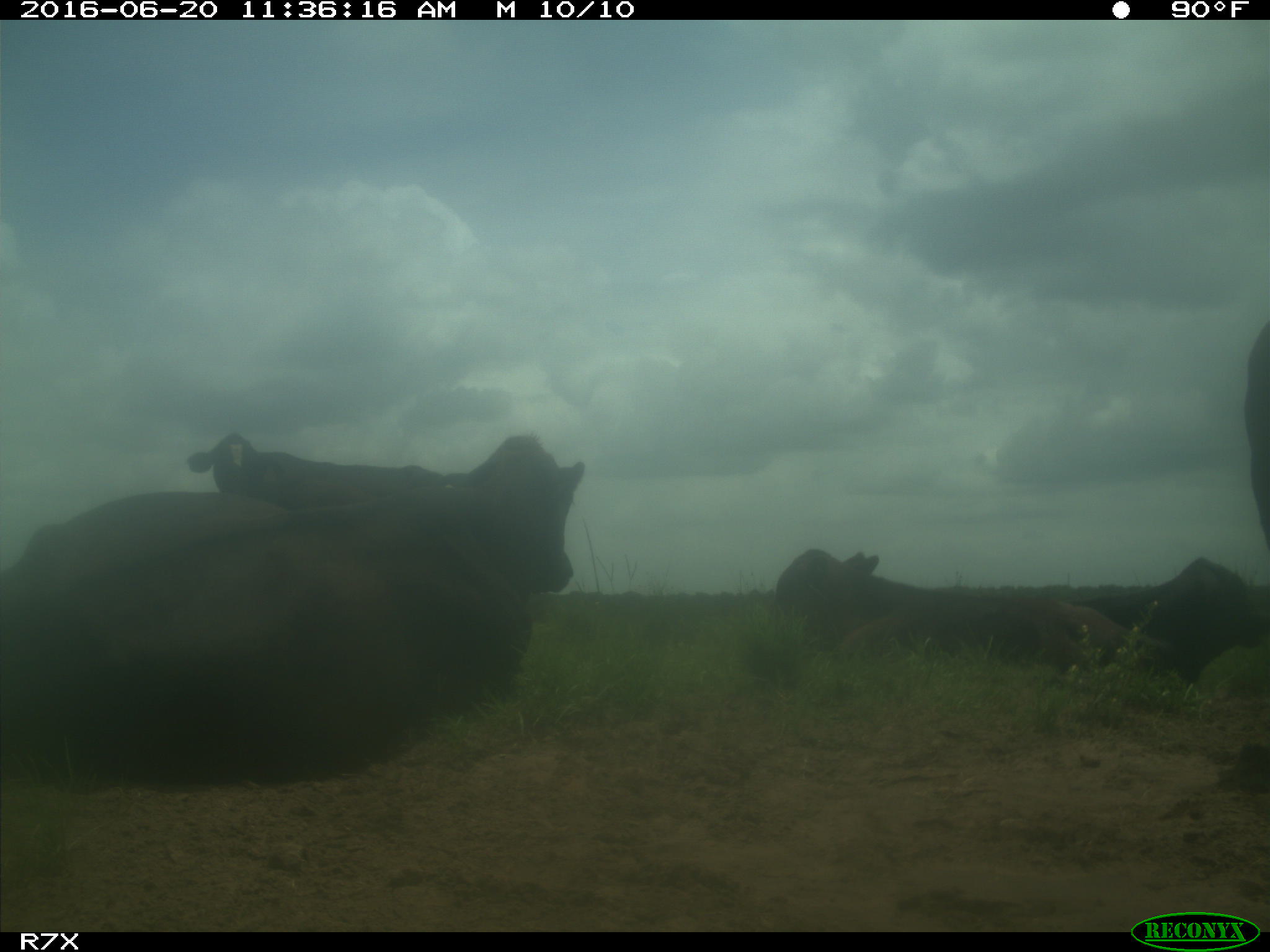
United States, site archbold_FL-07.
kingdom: Animalia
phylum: Chordata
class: Mammalia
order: Artiodactyla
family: Bovidae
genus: Bos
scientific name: Bos taurus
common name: domestic cow